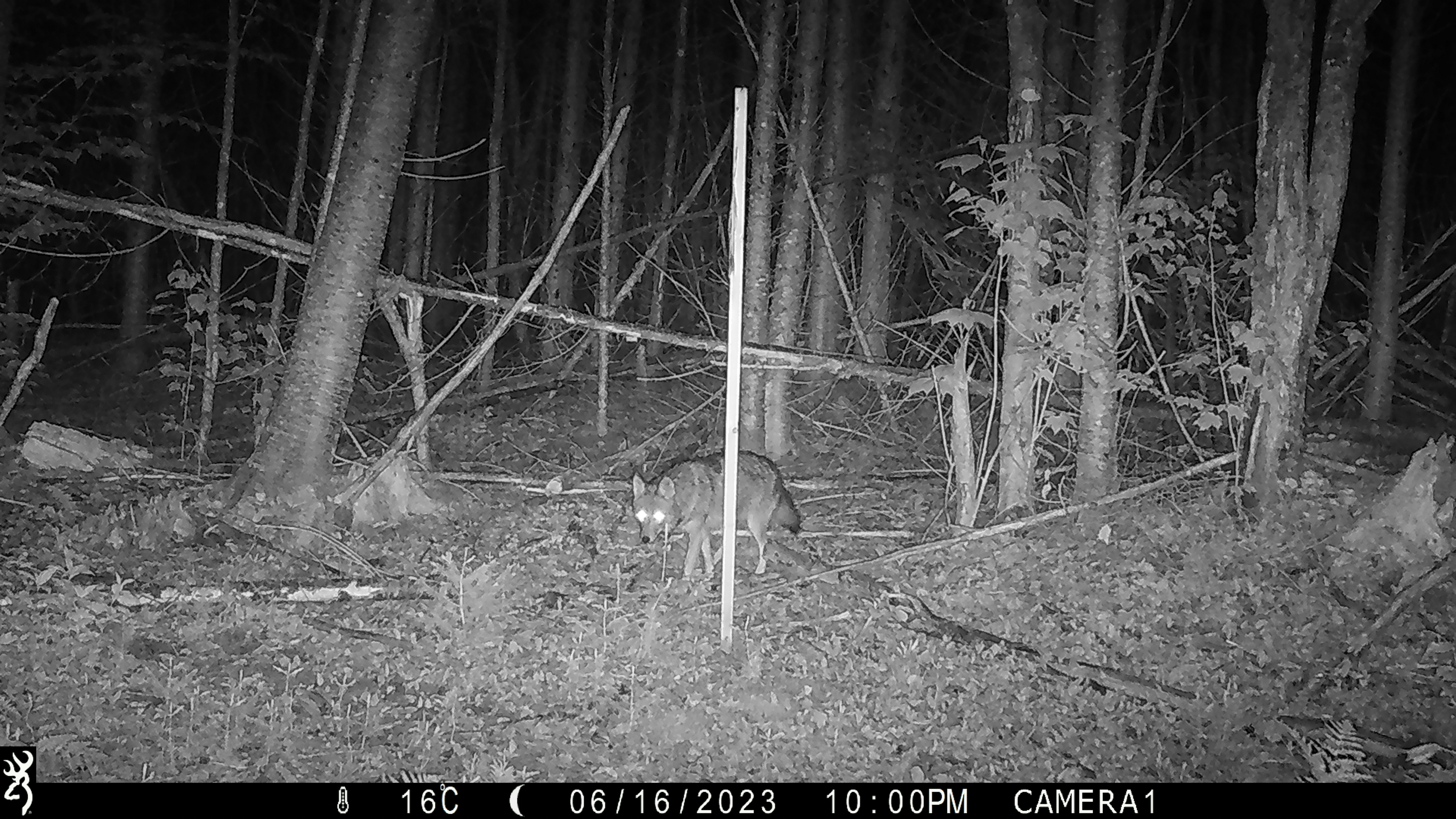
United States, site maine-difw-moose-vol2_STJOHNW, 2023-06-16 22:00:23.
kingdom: Animalia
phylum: Chordata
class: Mammalia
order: Carnivora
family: Canidae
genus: Canis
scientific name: Canis latrans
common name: coyote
Coyote (Canis latrans).